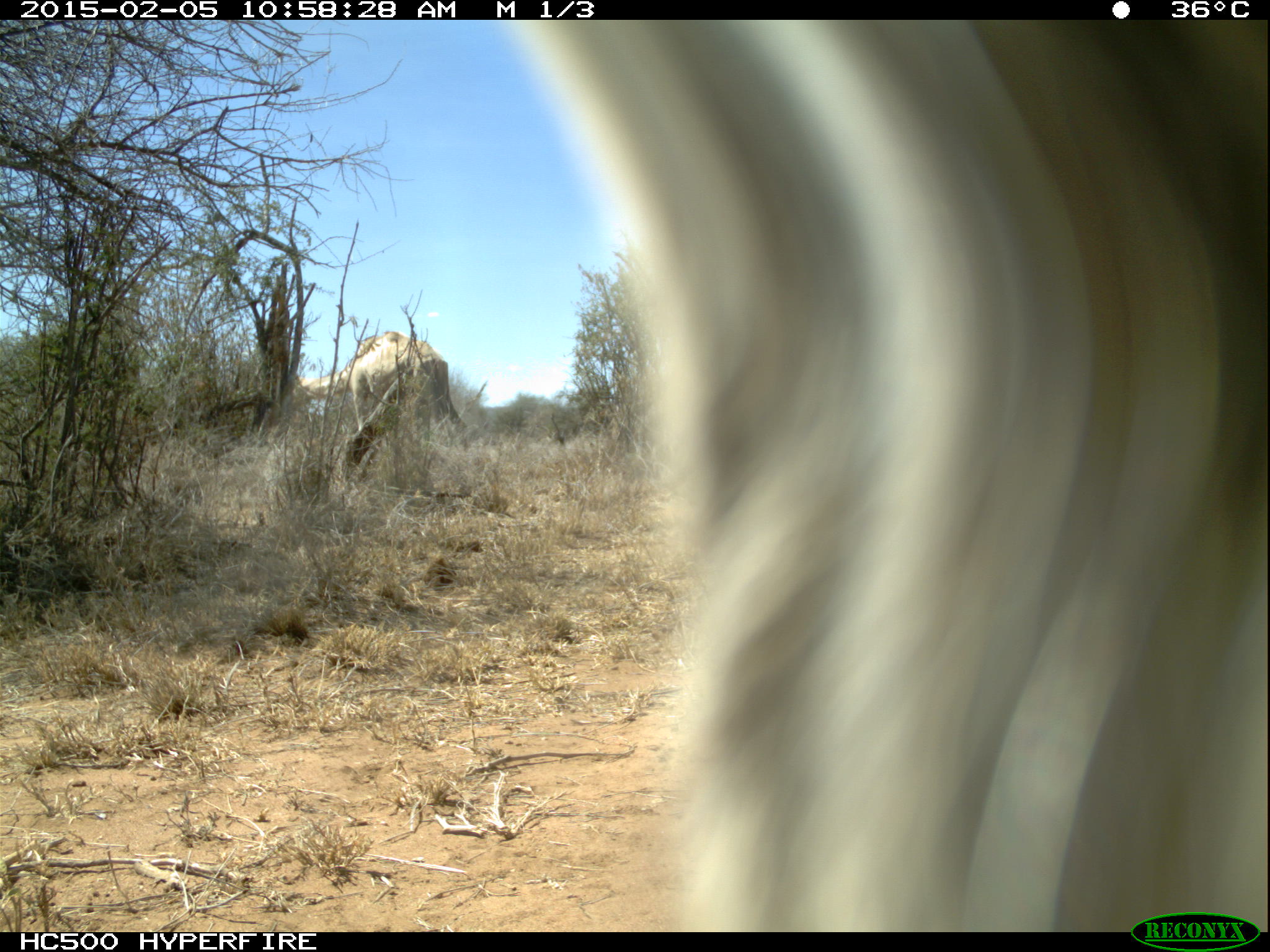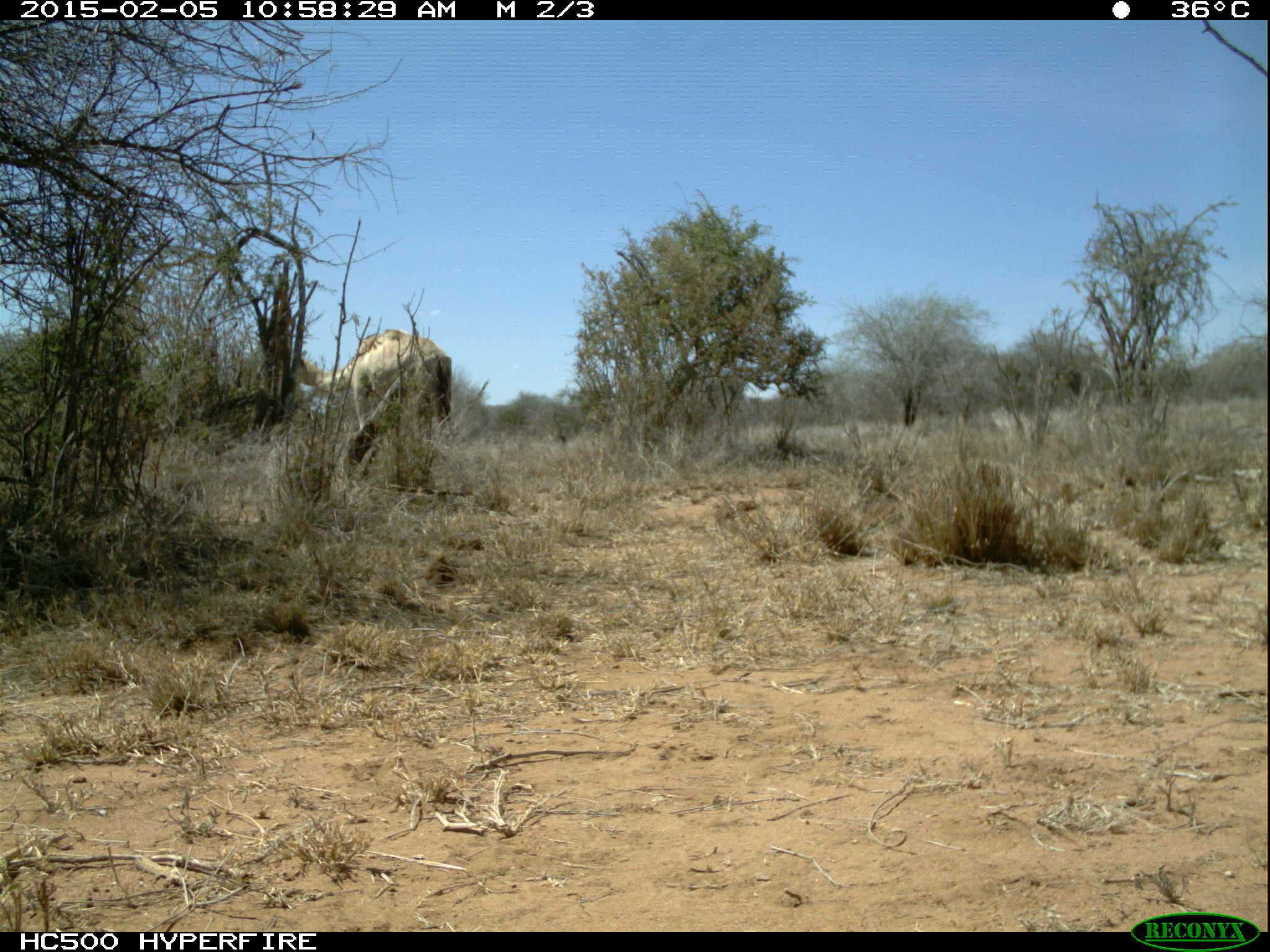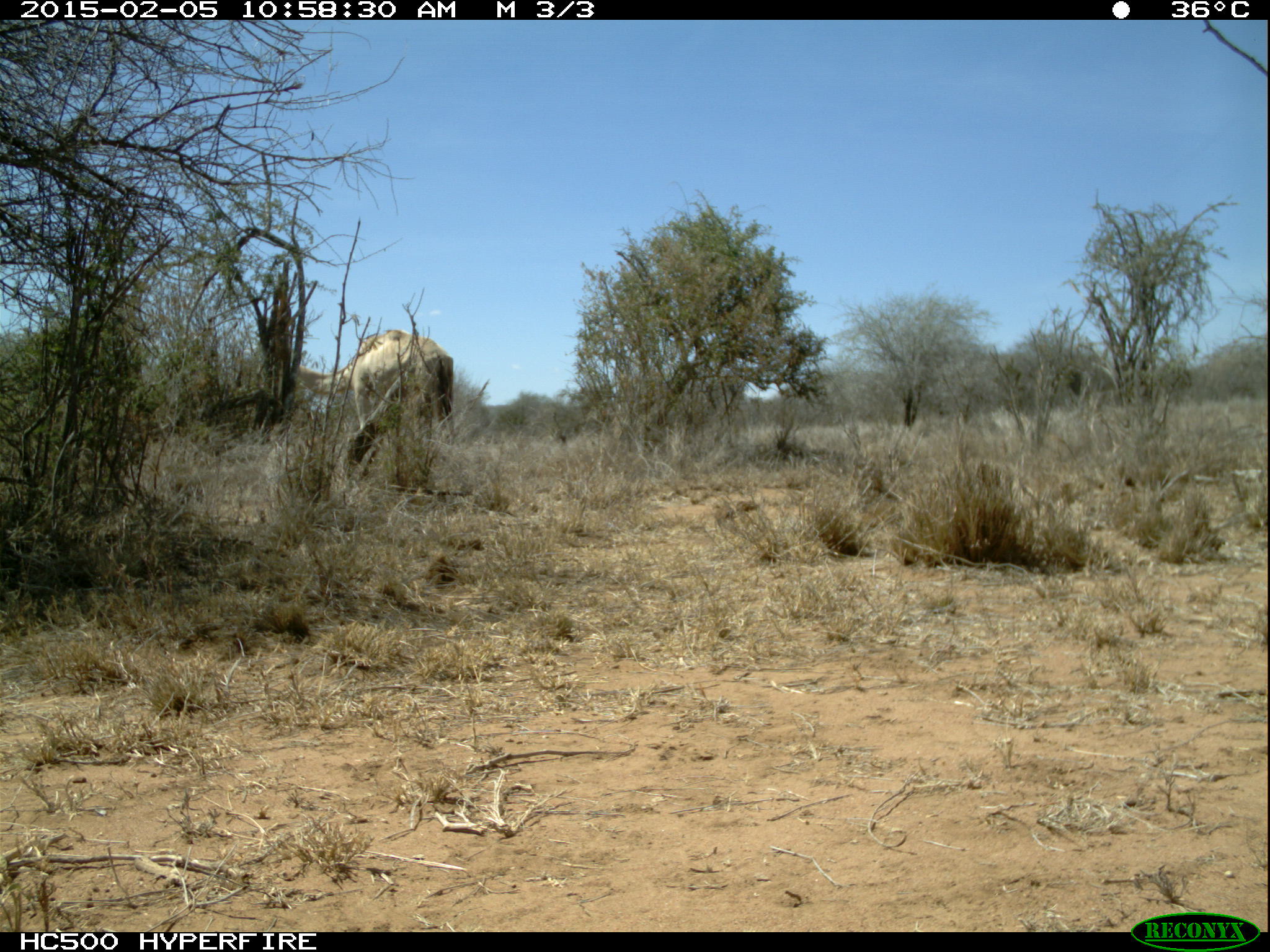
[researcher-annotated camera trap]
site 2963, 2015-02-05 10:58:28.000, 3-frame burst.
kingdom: Animalia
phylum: Chordata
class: Mammalia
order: Artiodactyla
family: Camelidae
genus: Camelus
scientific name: Camelus dromedarius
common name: dromedary camel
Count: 3.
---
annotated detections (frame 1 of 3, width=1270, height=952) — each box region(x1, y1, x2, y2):
camelus dromedarius: region(502, 20, 1268, 926); region(298, 331, 460, 439)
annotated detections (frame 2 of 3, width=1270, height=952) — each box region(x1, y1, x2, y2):
camelus dromedarius: region(294, 327, 449, 482)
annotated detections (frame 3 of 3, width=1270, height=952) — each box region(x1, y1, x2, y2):
camelus dromedarius: region(301, 330, 455, 434)